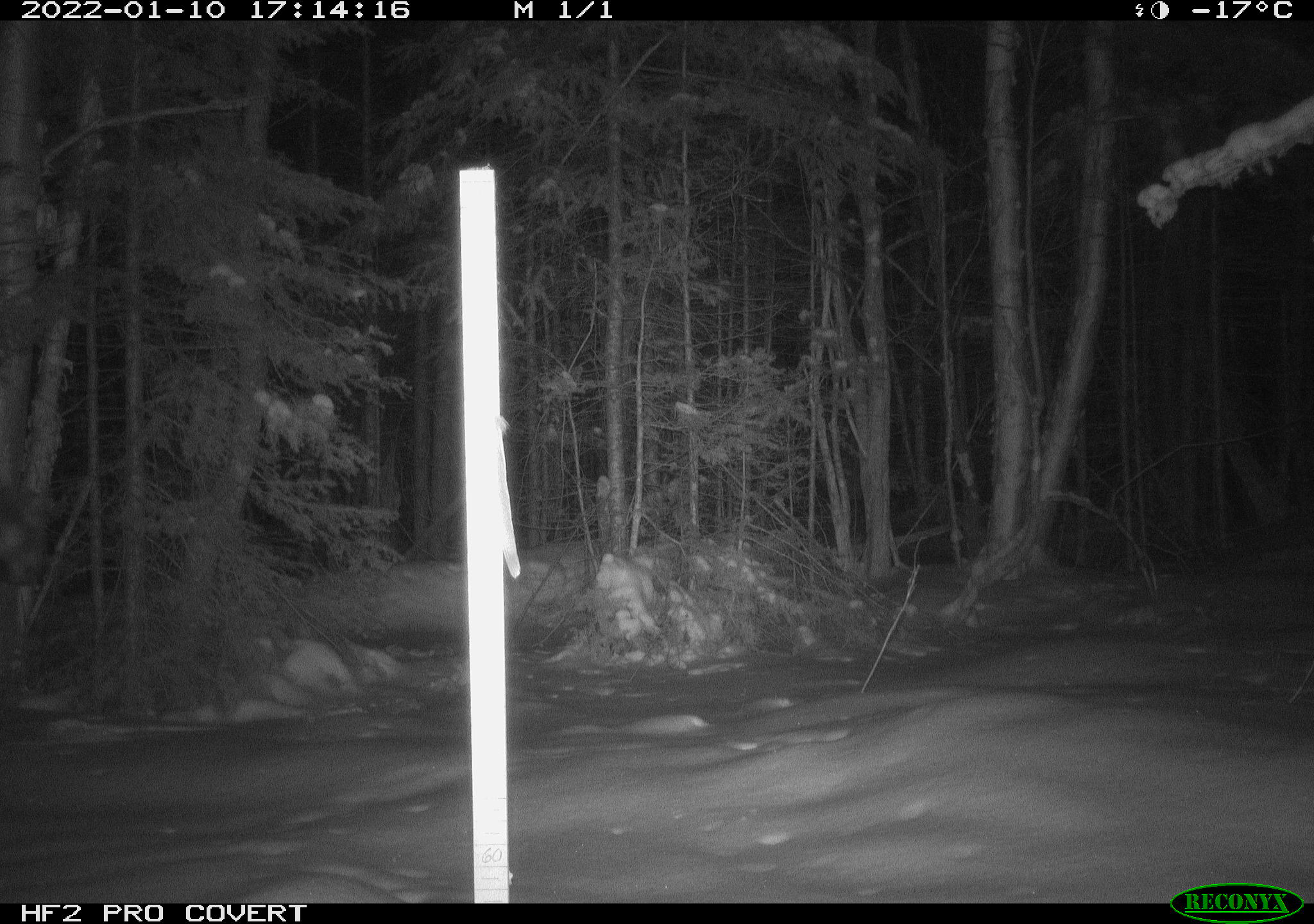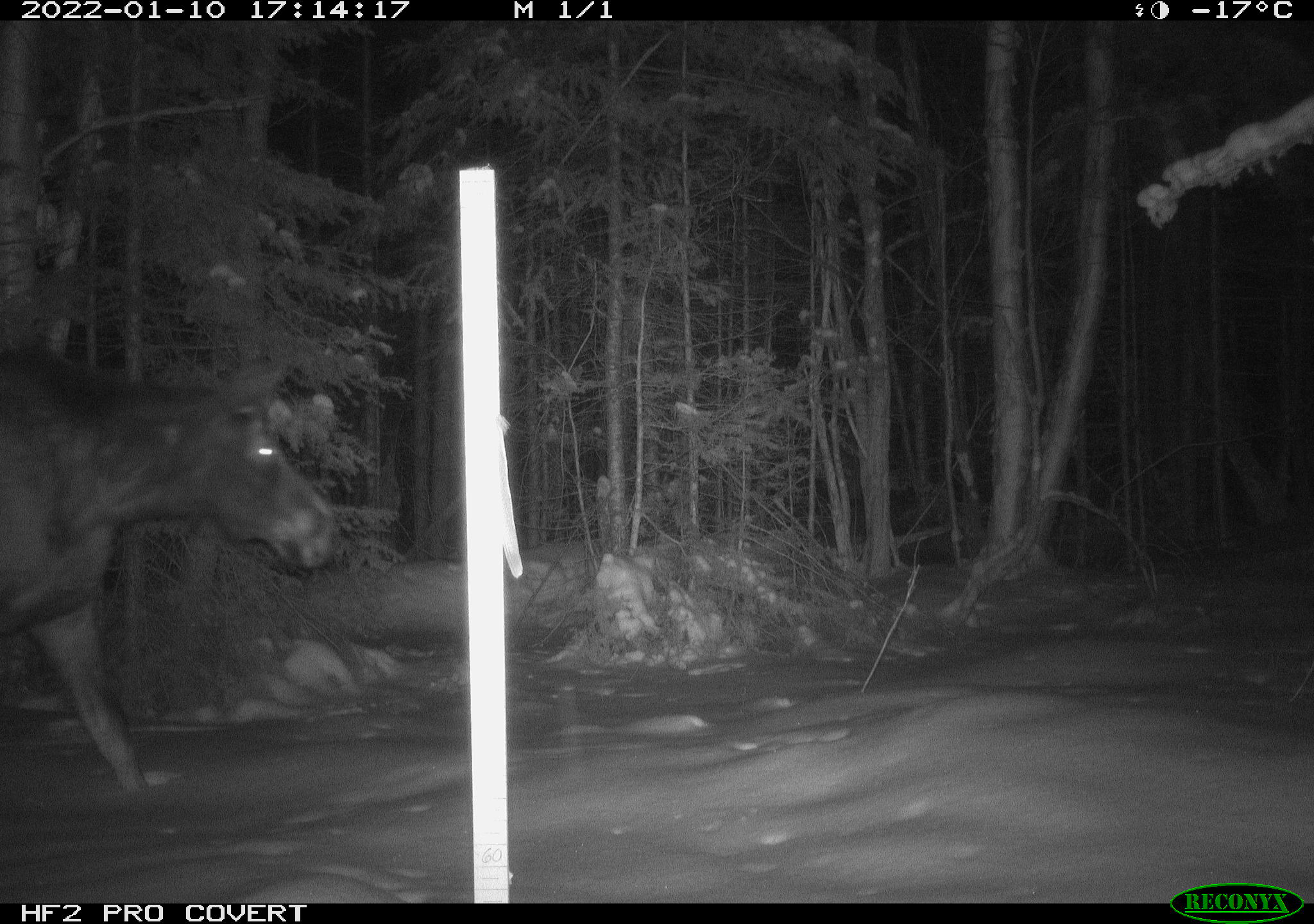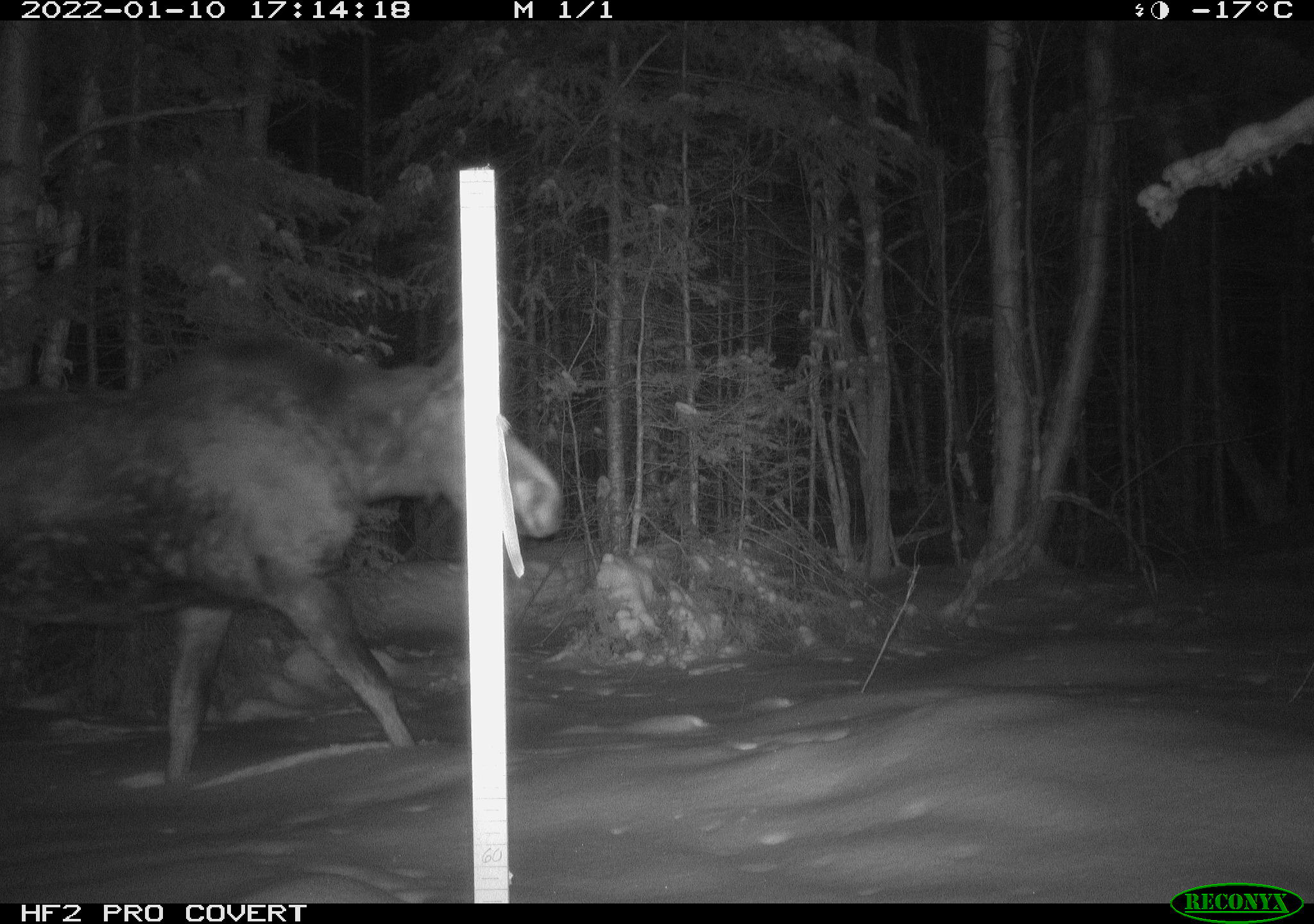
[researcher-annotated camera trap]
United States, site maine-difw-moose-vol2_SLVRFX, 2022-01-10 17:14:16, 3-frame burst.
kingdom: Animalia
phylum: Chordata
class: Mammalia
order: Artiodactyla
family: Cervidae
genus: Alces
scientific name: Alces alces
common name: moose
Moose (Alces alces).